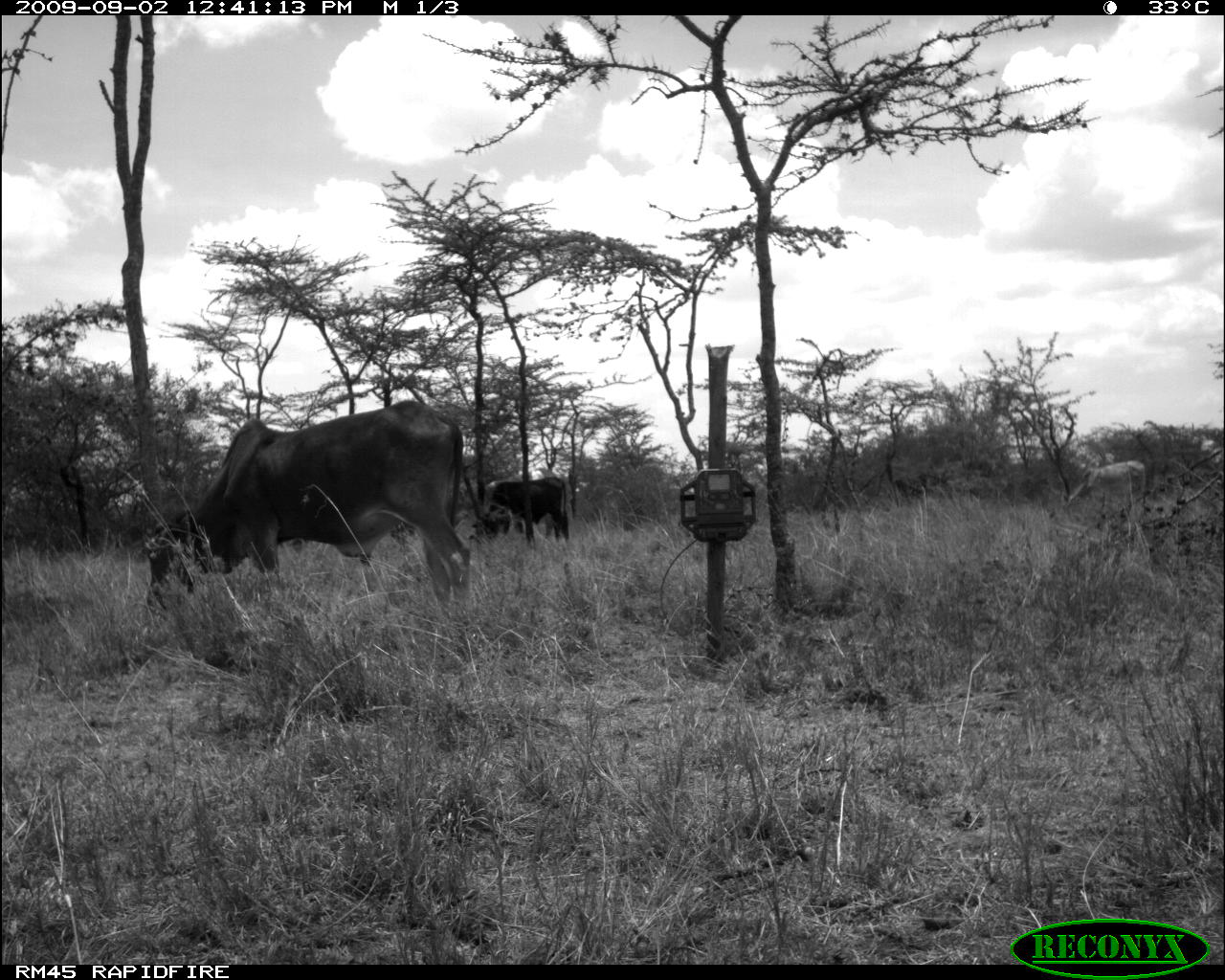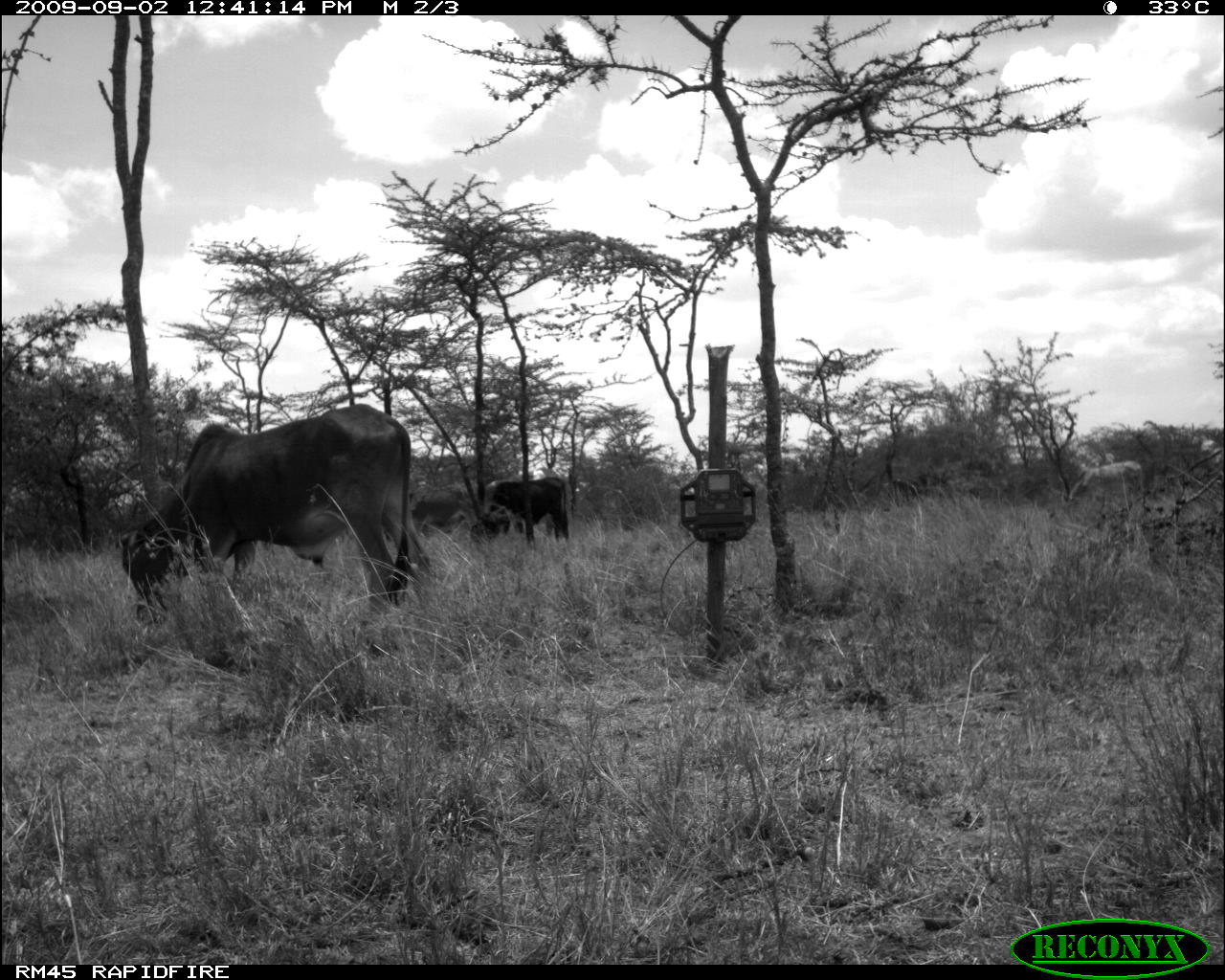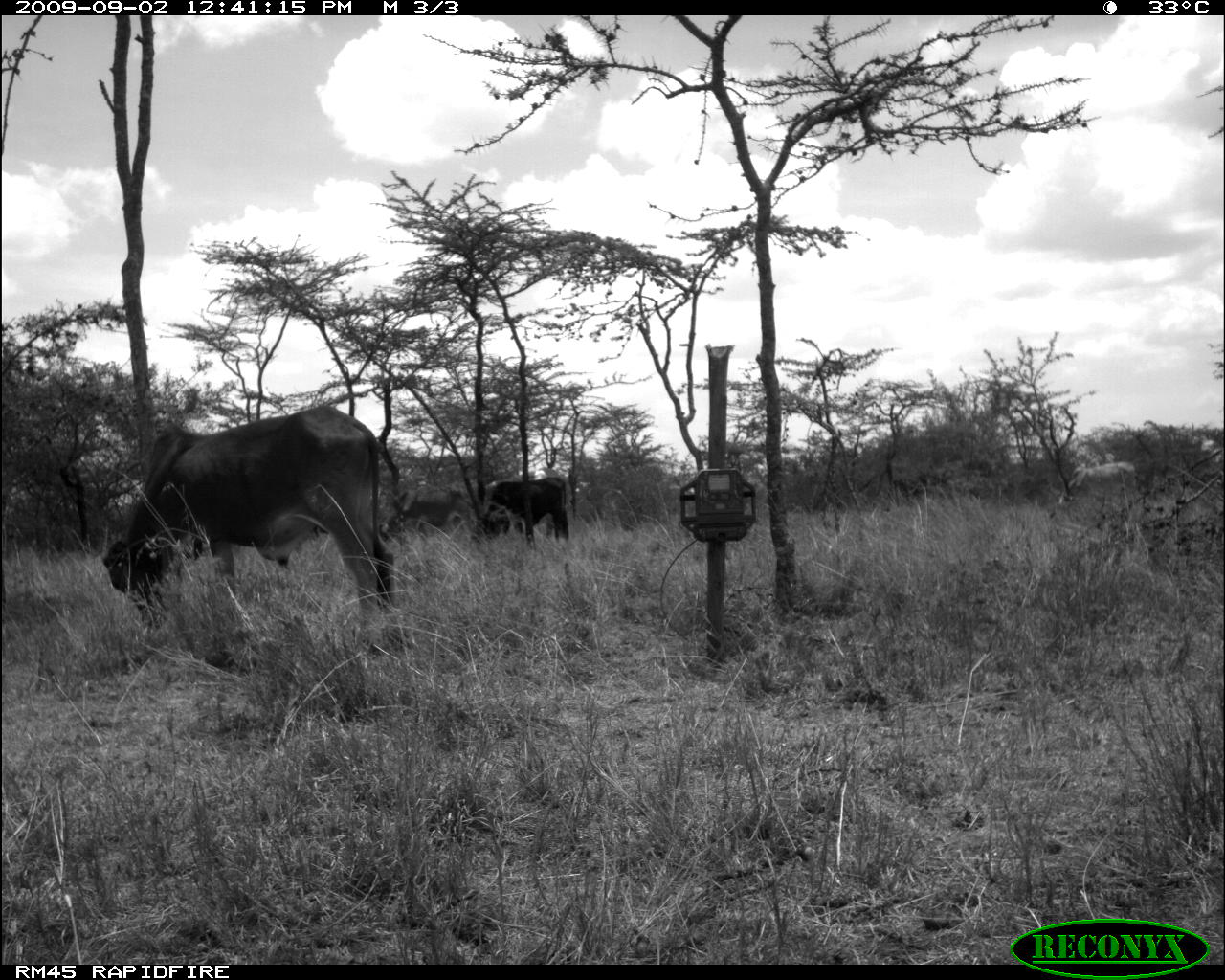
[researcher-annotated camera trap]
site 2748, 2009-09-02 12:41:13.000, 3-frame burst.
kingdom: Animalia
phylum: Chordata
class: Mammalia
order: Artiodactyla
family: Bovidae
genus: Bos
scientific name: Bos taurus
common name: domestic cattle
Bos taurus (domestic cattle), count 3.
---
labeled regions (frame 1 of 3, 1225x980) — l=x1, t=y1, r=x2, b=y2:
bos taurus: l=141, t=395, r=473, b=620; l=467, t=475, r=569, b=550; l=1067, t=458, r=1146, b=511